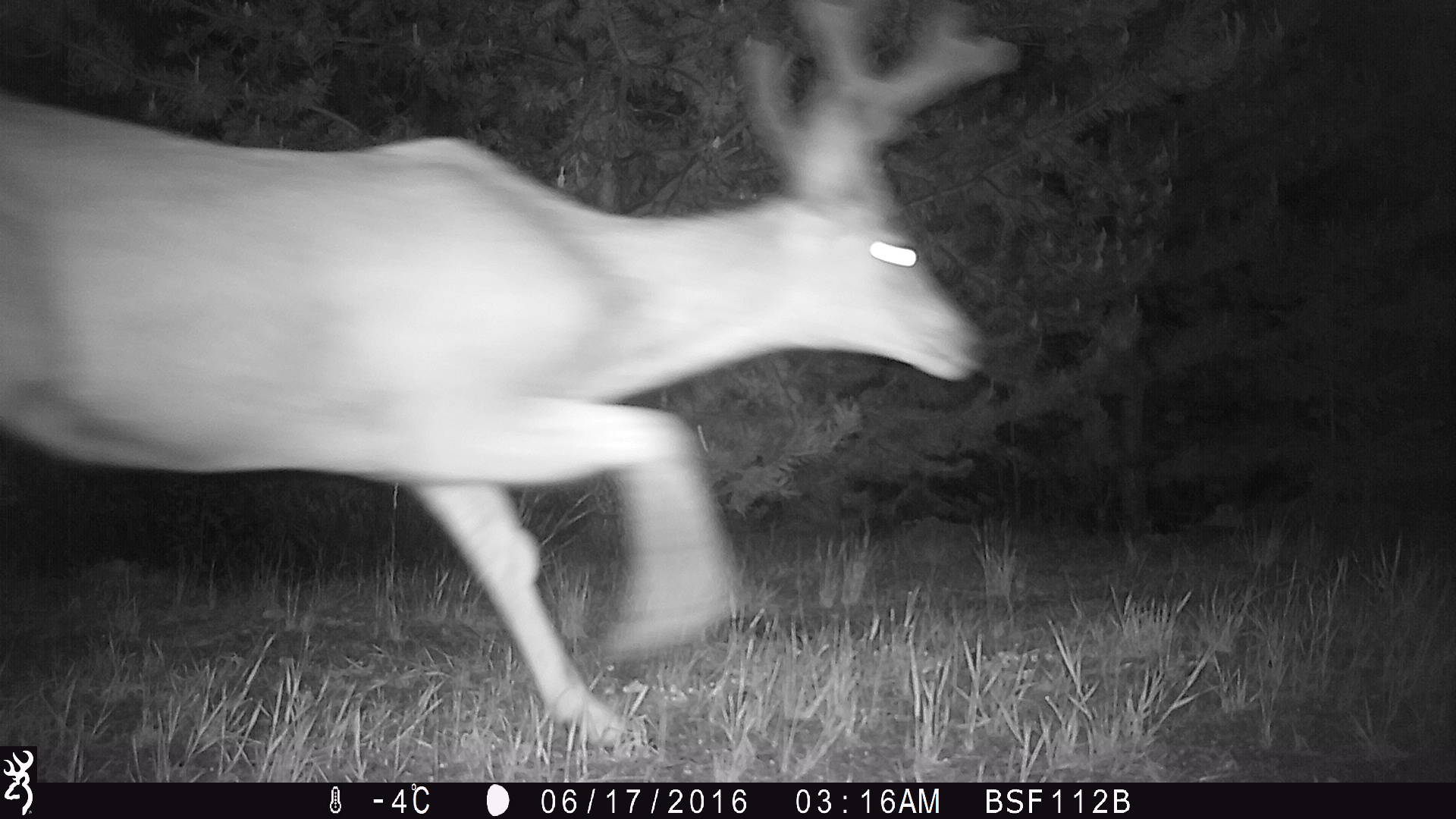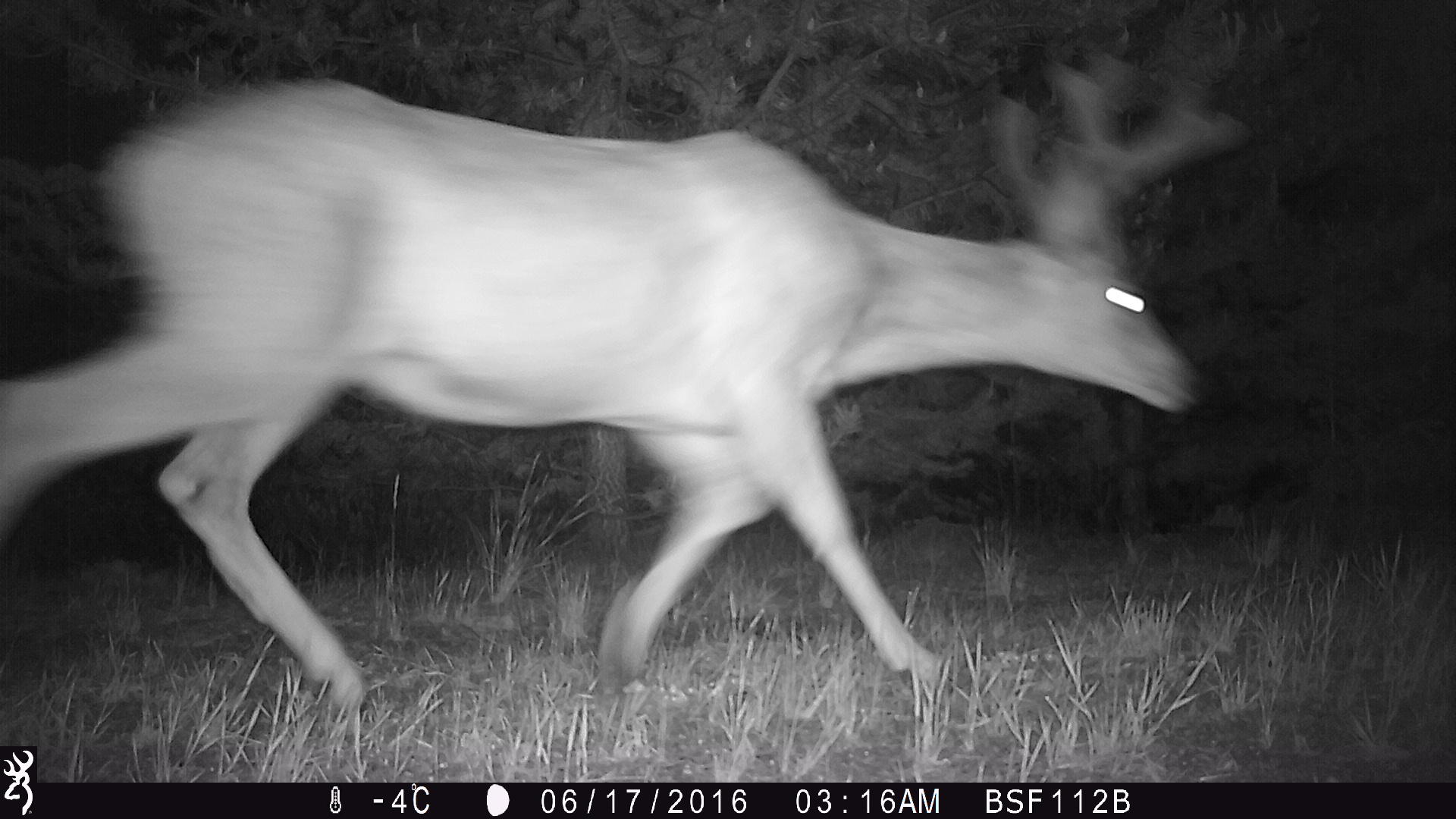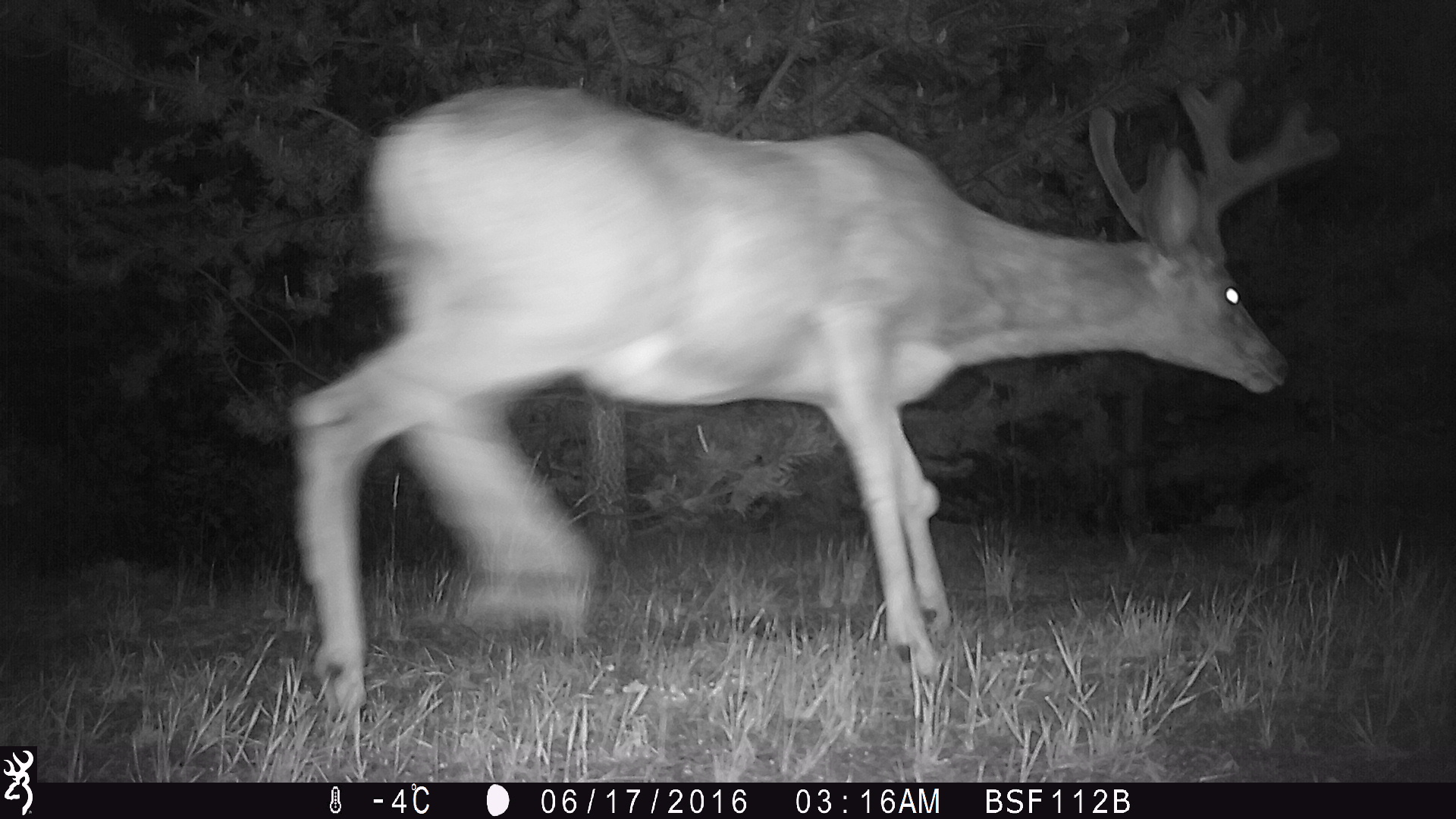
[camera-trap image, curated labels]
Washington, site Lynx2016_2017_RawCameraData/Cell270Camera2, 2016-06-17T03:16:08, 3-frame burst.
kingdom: Animalia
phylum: Chordata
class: Mammalia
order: Artiodactyla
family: Cervidae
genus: Odocoileus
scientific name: Odocoileus hemionus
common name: mule deer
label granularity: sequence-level